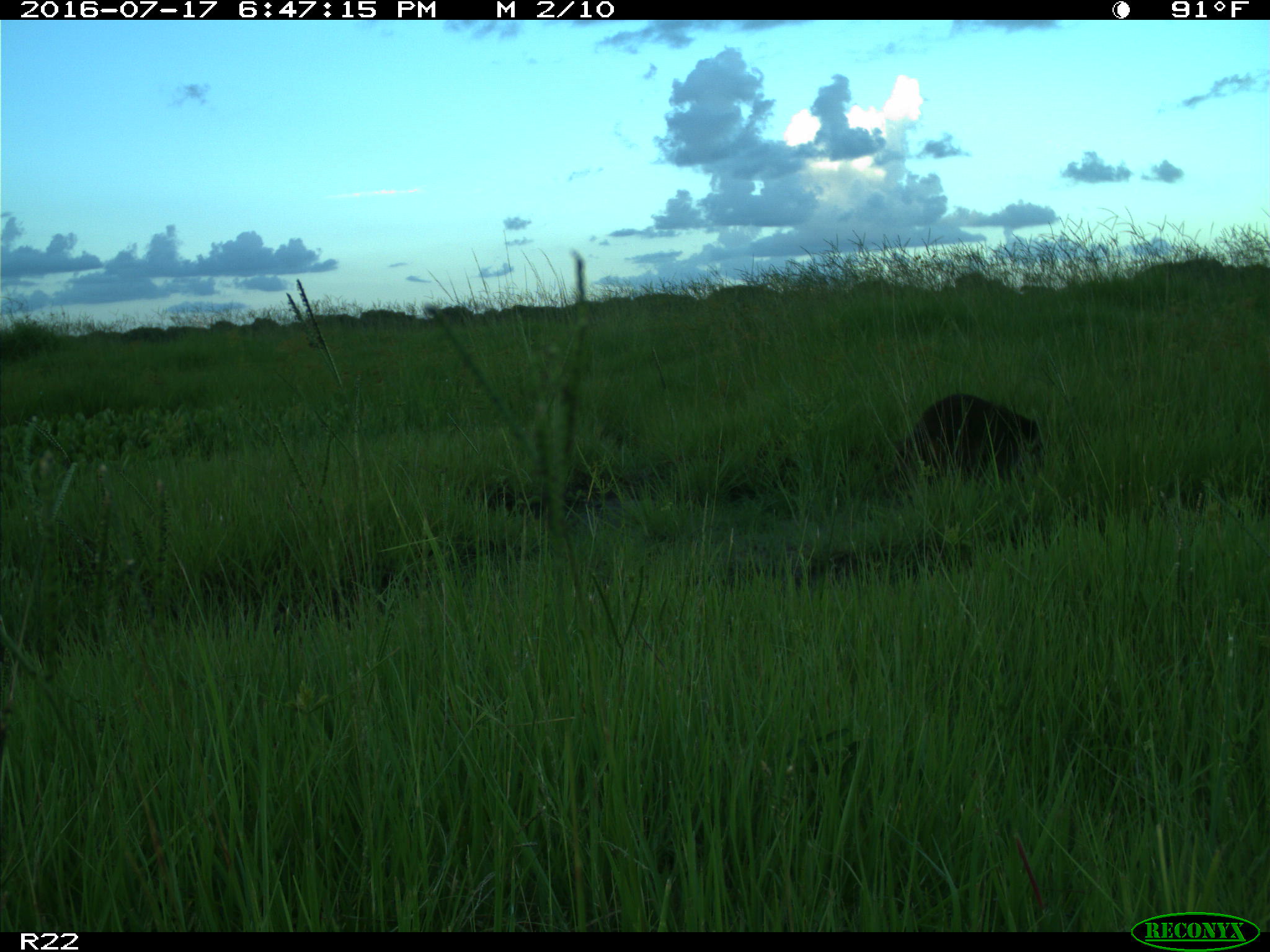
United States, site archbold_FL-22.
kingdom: Animalia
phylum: Chordata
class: Mammalia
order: Carnivora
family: Procyonidae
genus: Procyon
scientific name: Procyon lotor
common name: common raccoon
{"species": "Procyon lotor (common raccoon)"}